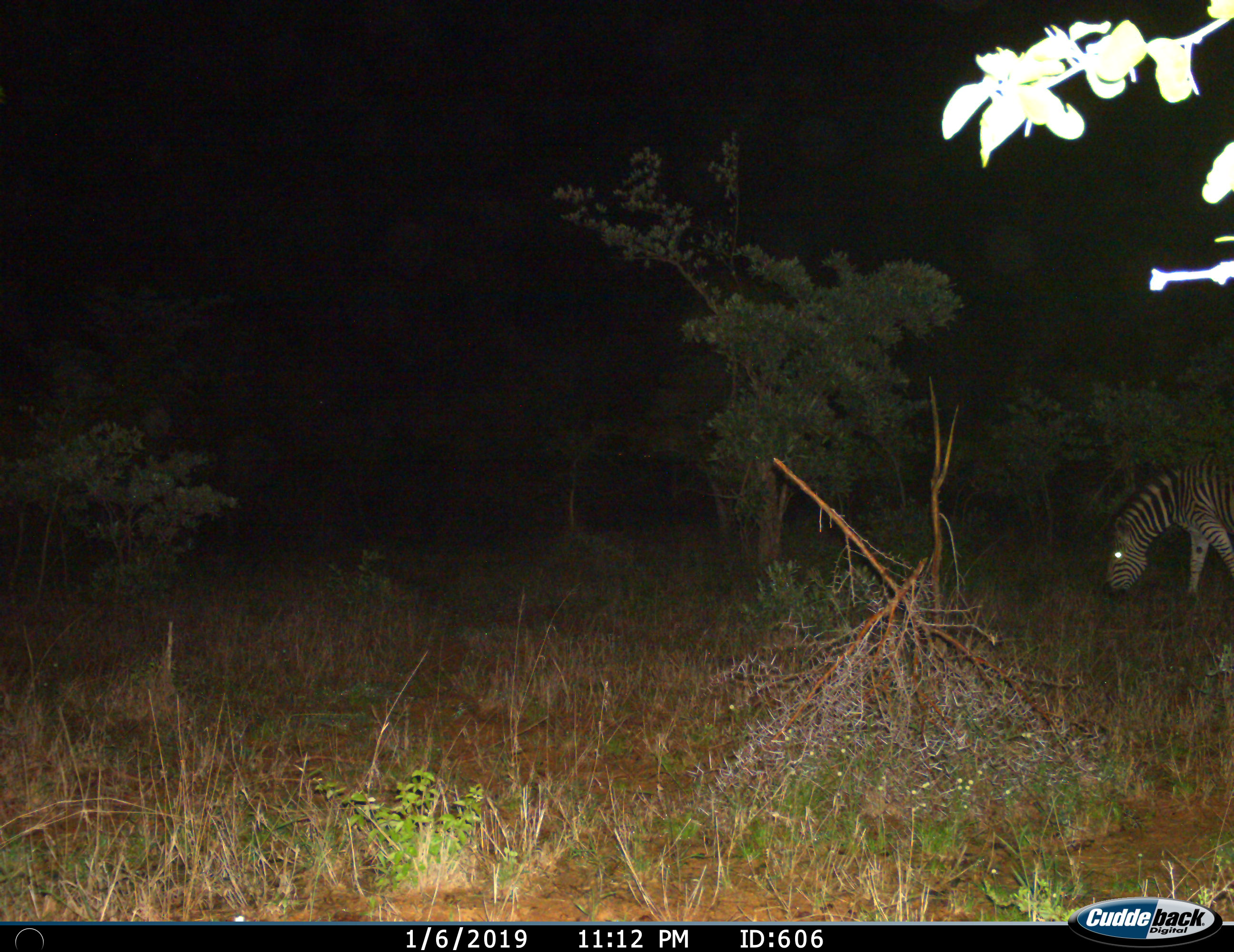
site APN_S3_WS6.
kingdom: Animalia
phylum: Chordata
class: Mammalia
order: Perissodactyla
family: Equidae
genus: Equus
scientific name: Equus quagga burchellii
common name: burchell's zebra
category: zebraburchells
Zebraburchells (burchell's zebra) (Equus quagga burchellii), count 1. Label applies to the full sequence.